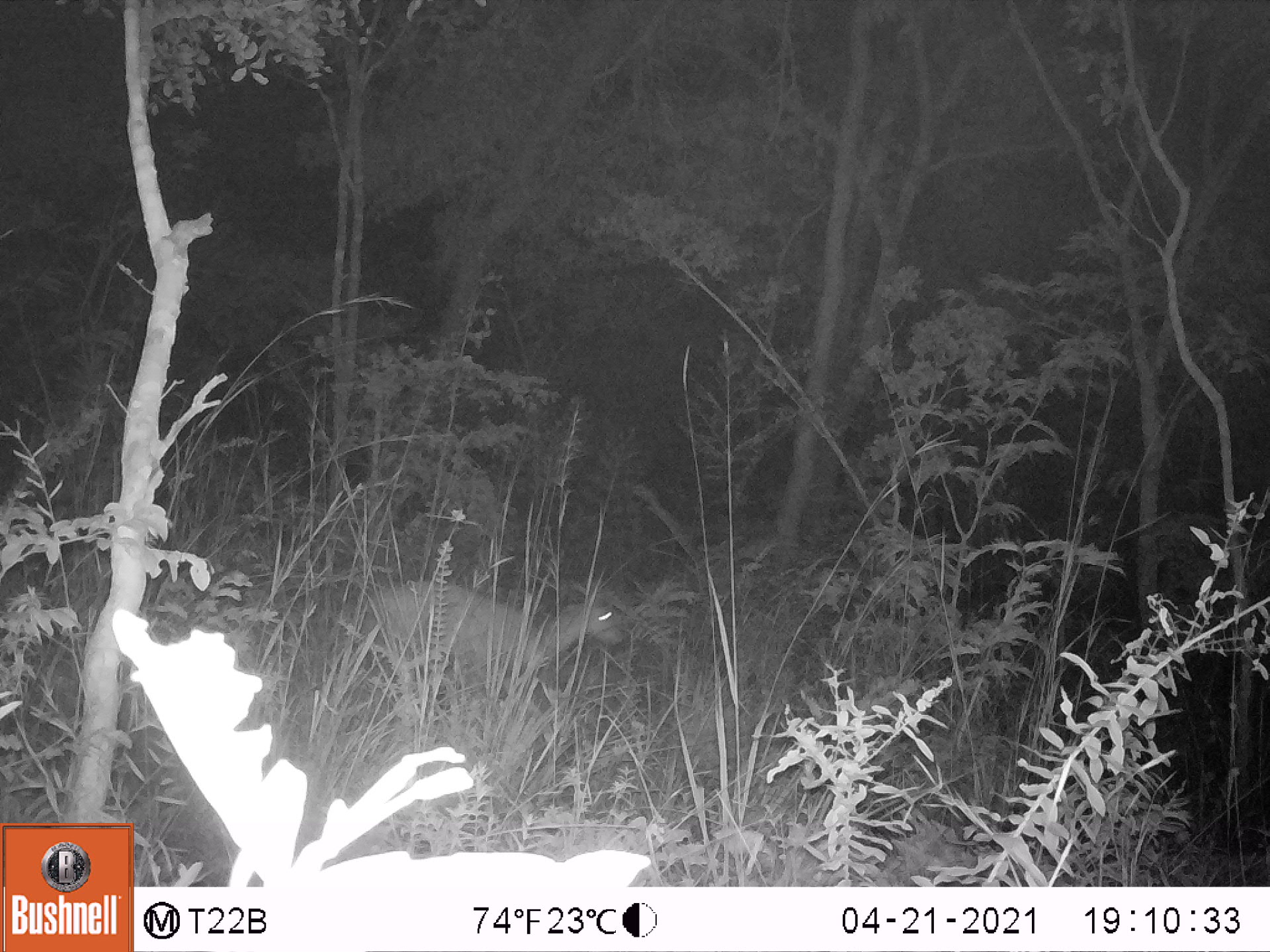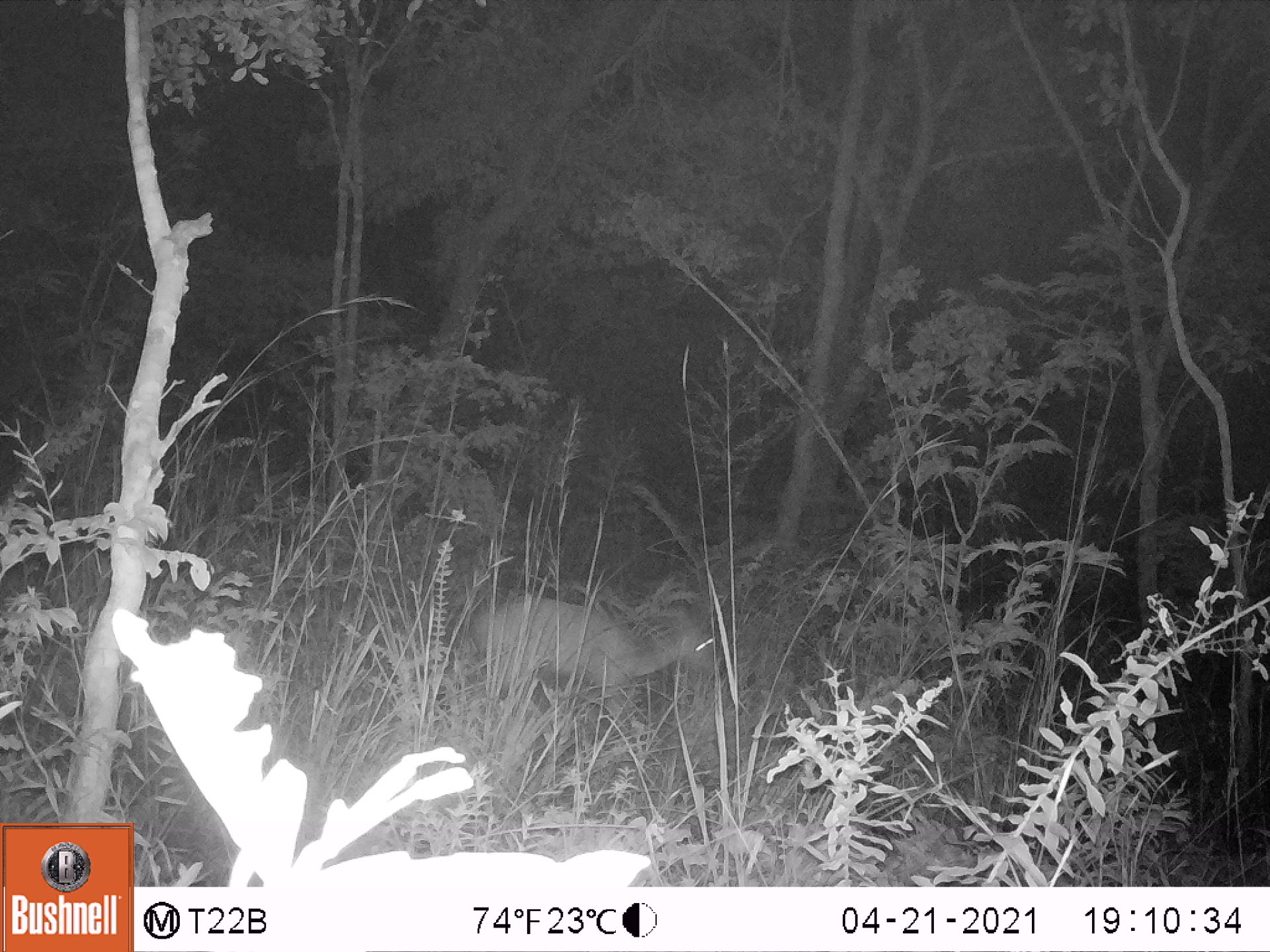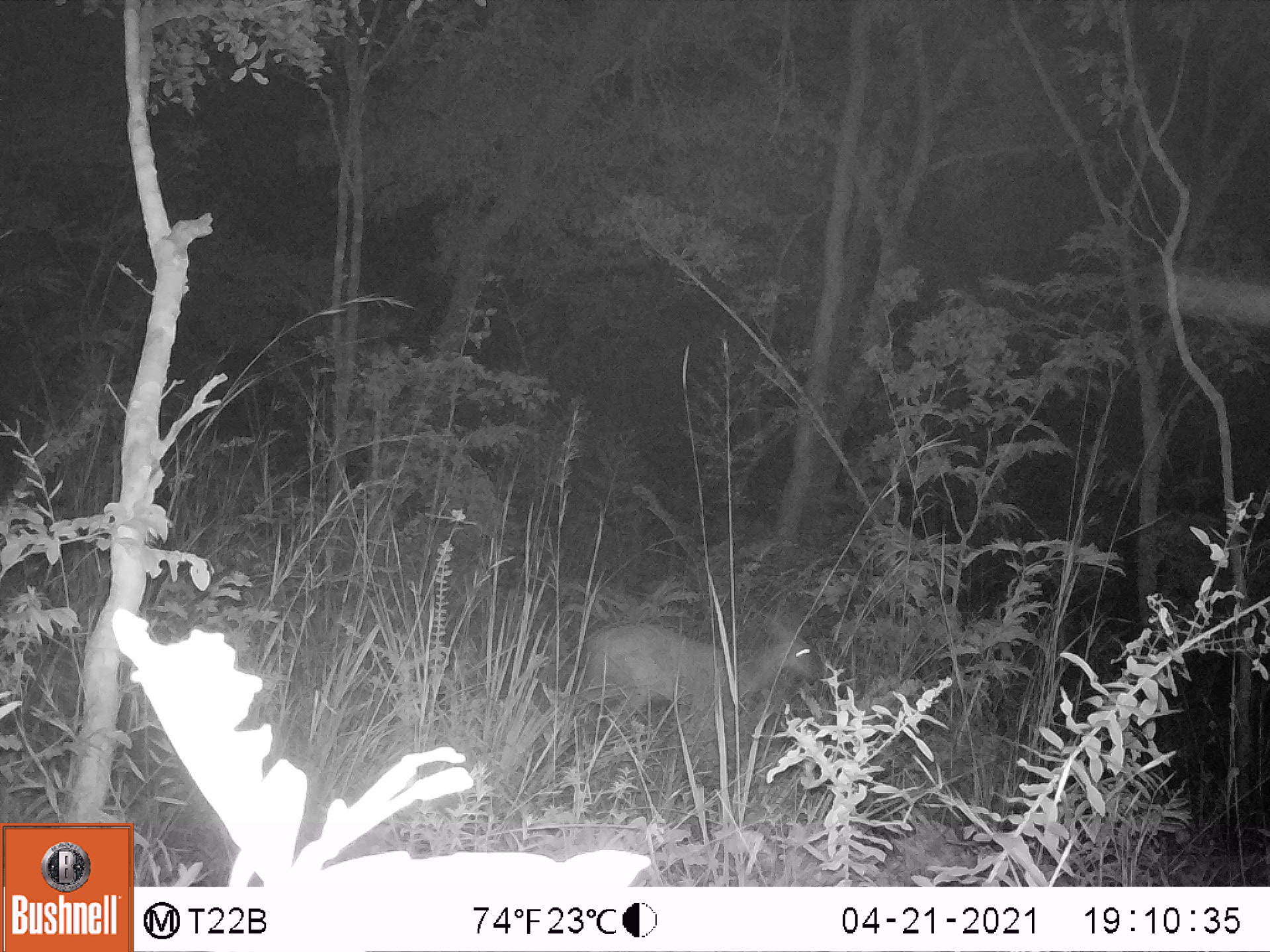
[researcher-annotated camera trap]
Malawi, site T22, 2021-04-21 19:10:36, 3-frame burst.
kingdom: Animalia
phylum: Chordata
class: Mammalia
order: Artiodactyla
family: Bovidae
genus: Sylvicapra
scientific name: Sylvicapra grimmia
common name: common duiker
Common duiker (Sylvicapra grimmia), count 1.